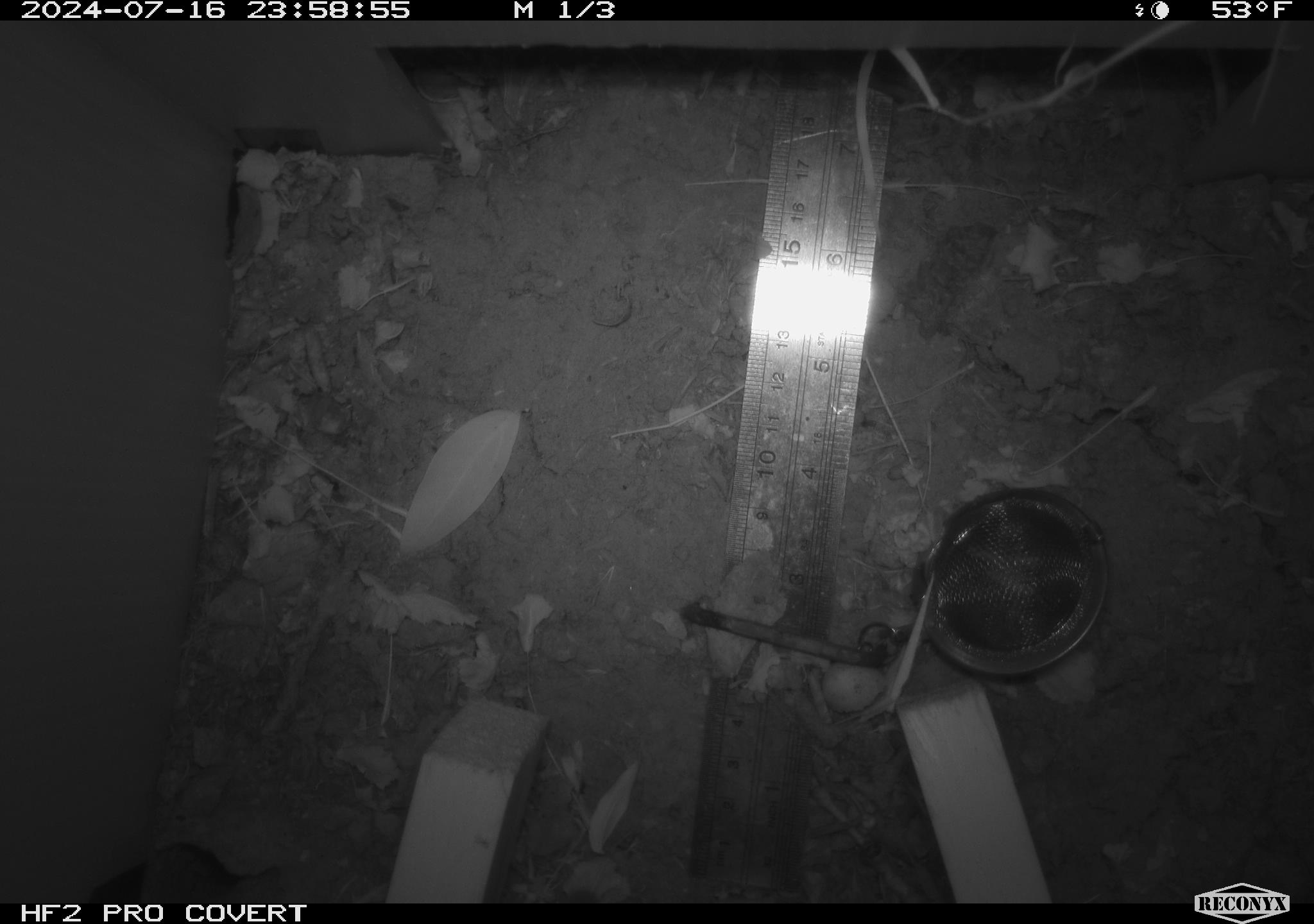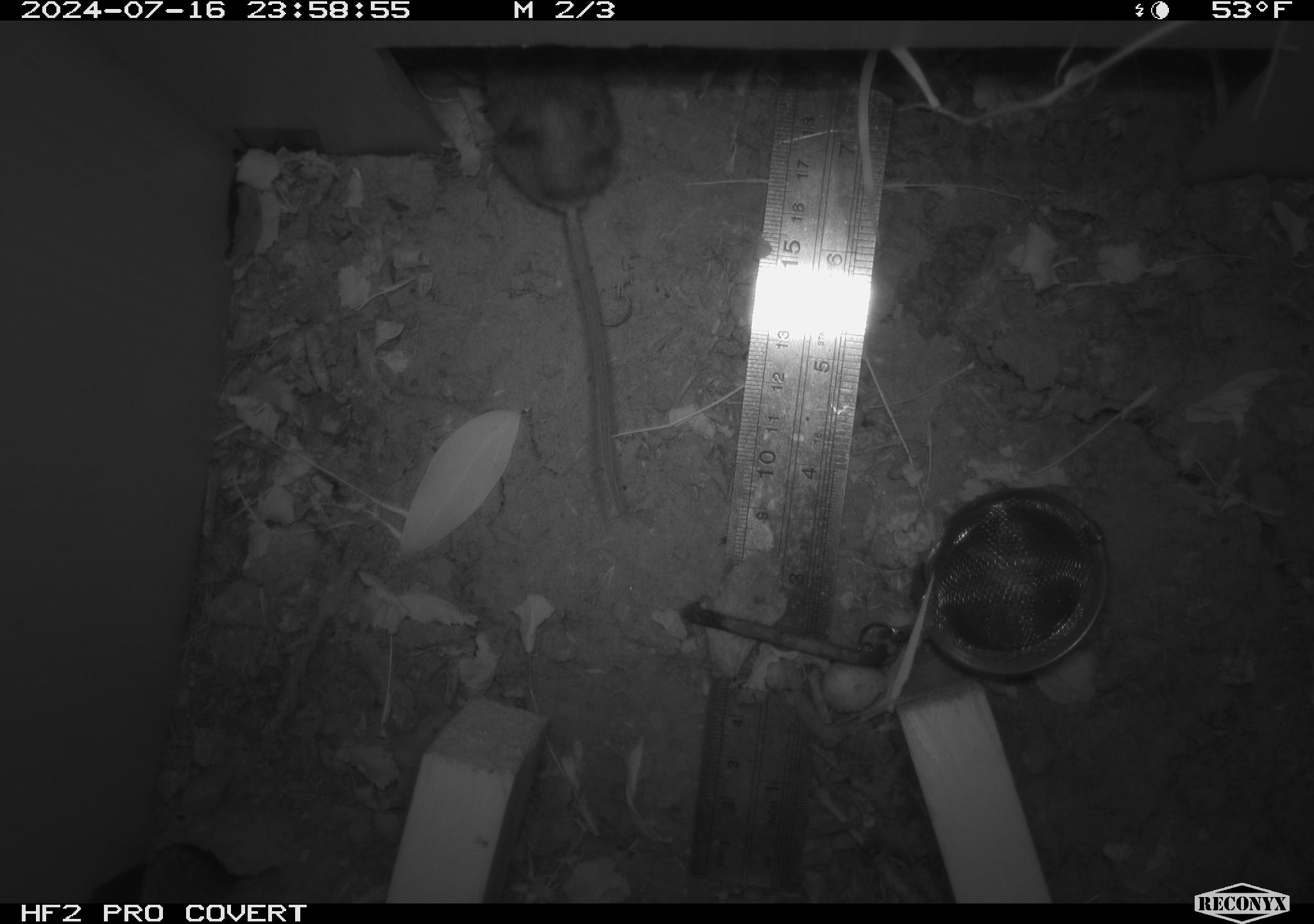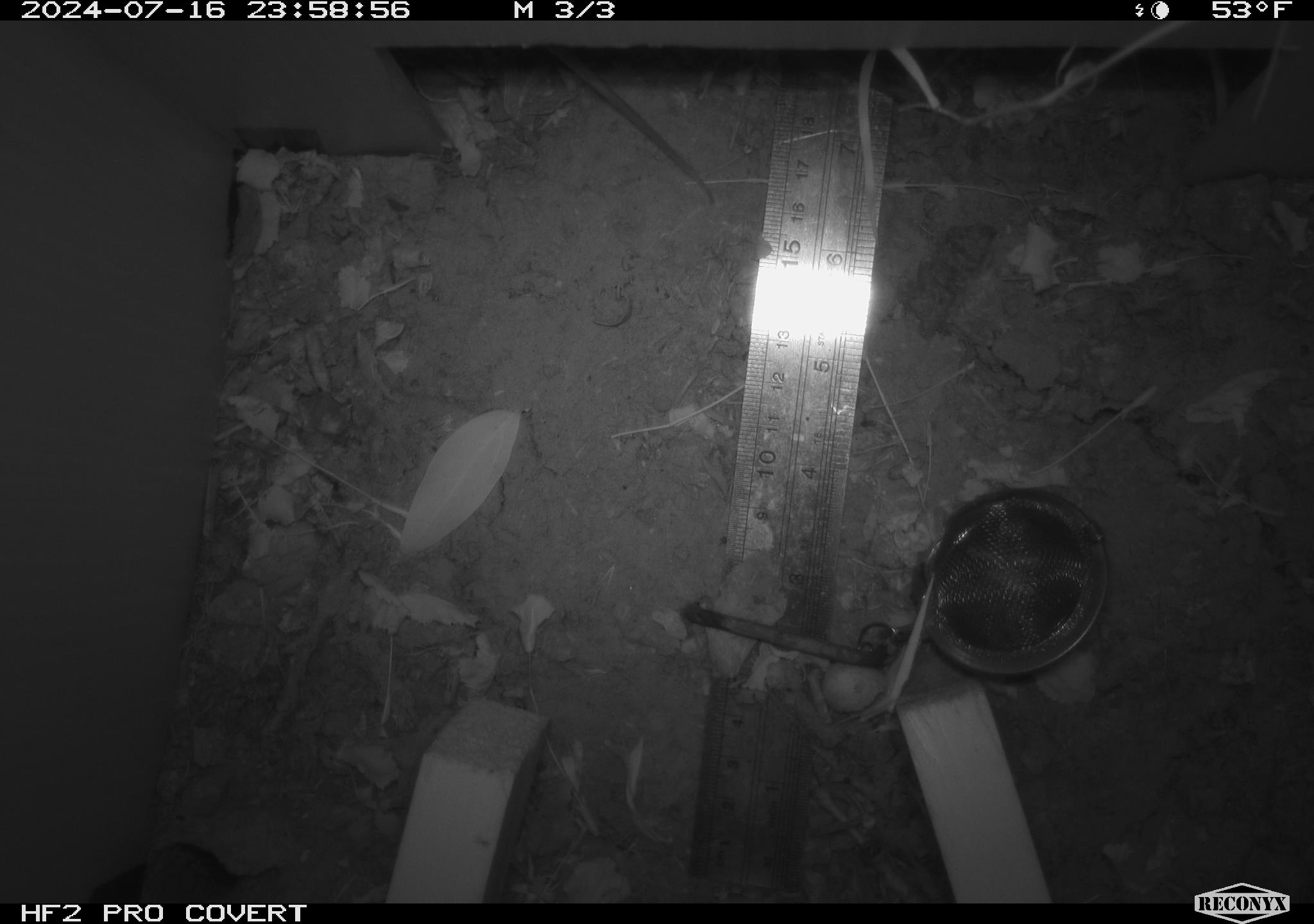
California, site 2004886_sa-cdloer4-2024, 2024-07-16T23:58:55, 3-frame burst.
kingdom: Animalia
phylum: Chordata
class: Mammalia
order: Rodentia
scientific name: Rodentia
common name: rodent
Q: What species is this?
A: Rodent (Rodentia).